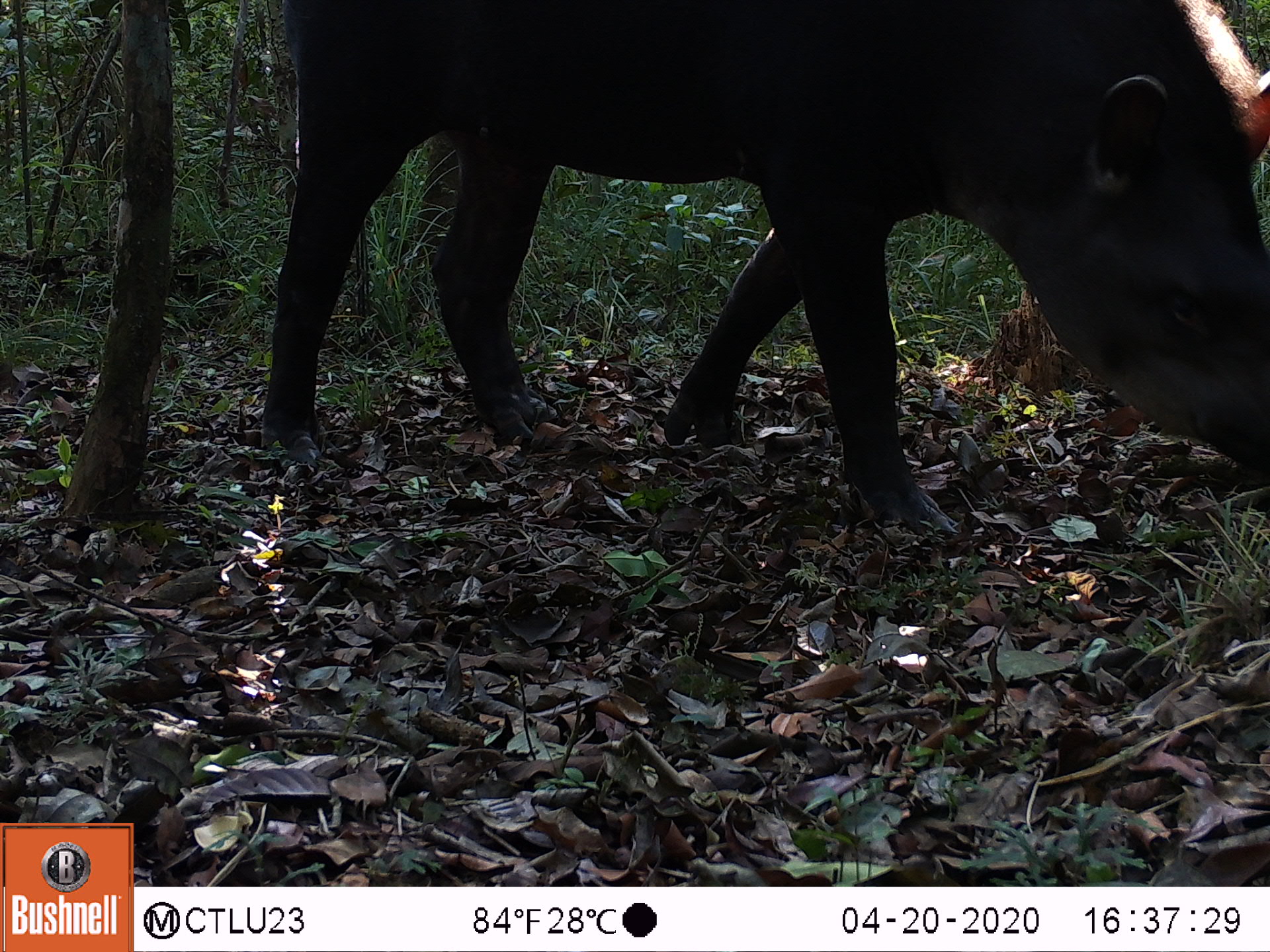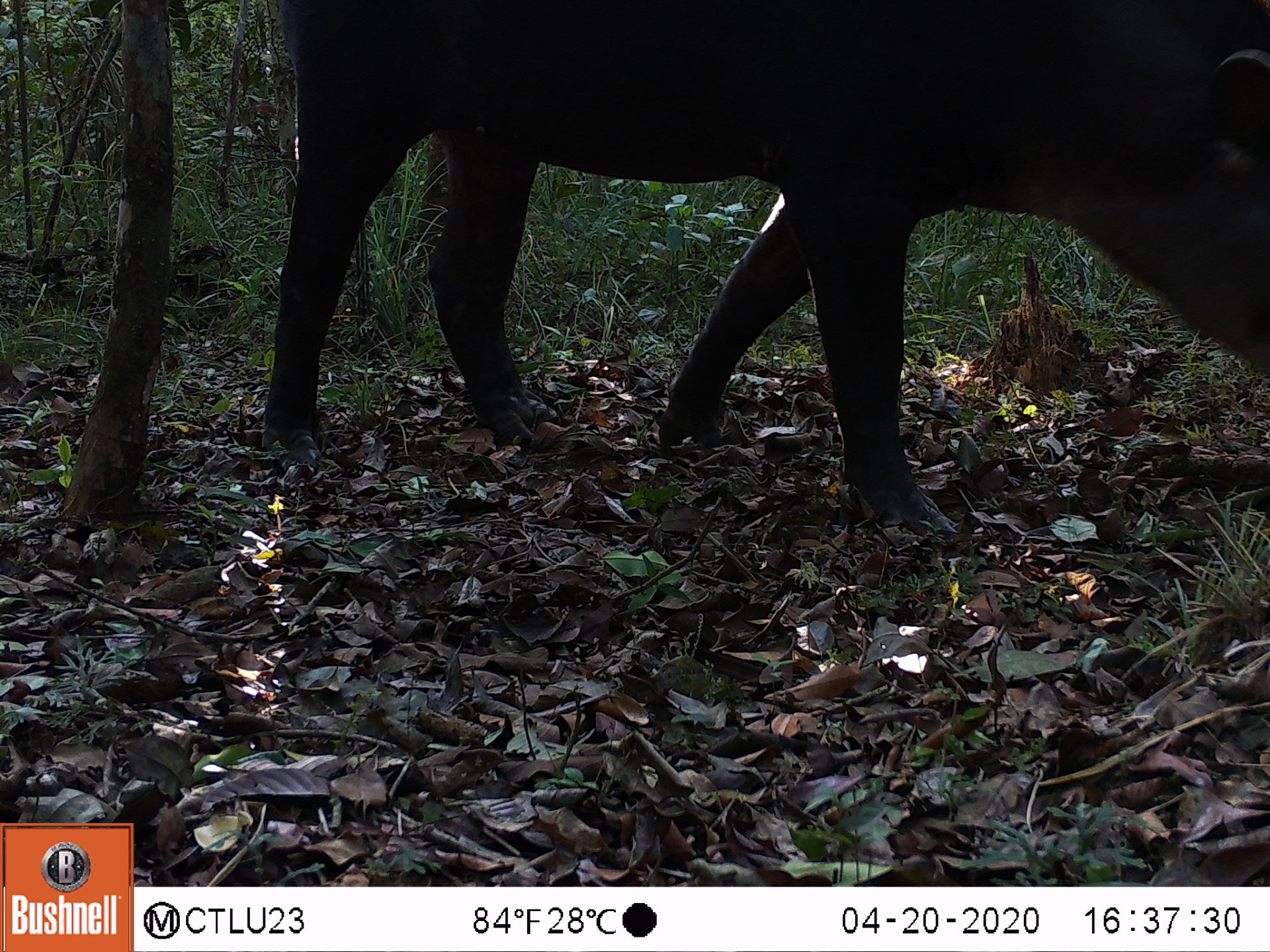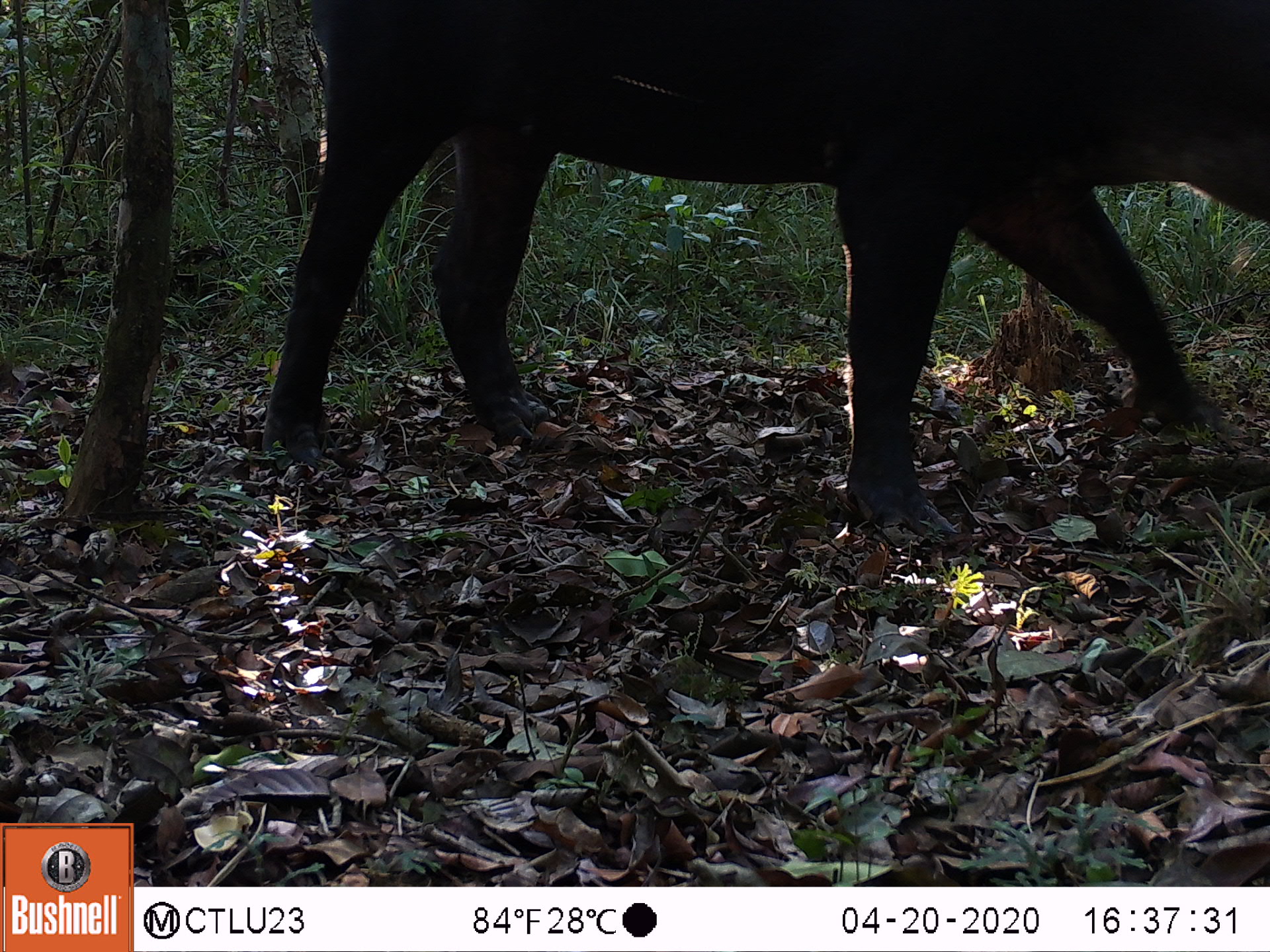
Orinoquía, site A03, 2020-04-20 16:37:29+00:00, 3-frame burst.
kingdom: Animalia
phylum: Chordata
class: Mammalia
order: Perissodactyla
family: Tapiridae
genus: Tapirus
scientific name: Tapirus terrestris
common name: lowland tapir